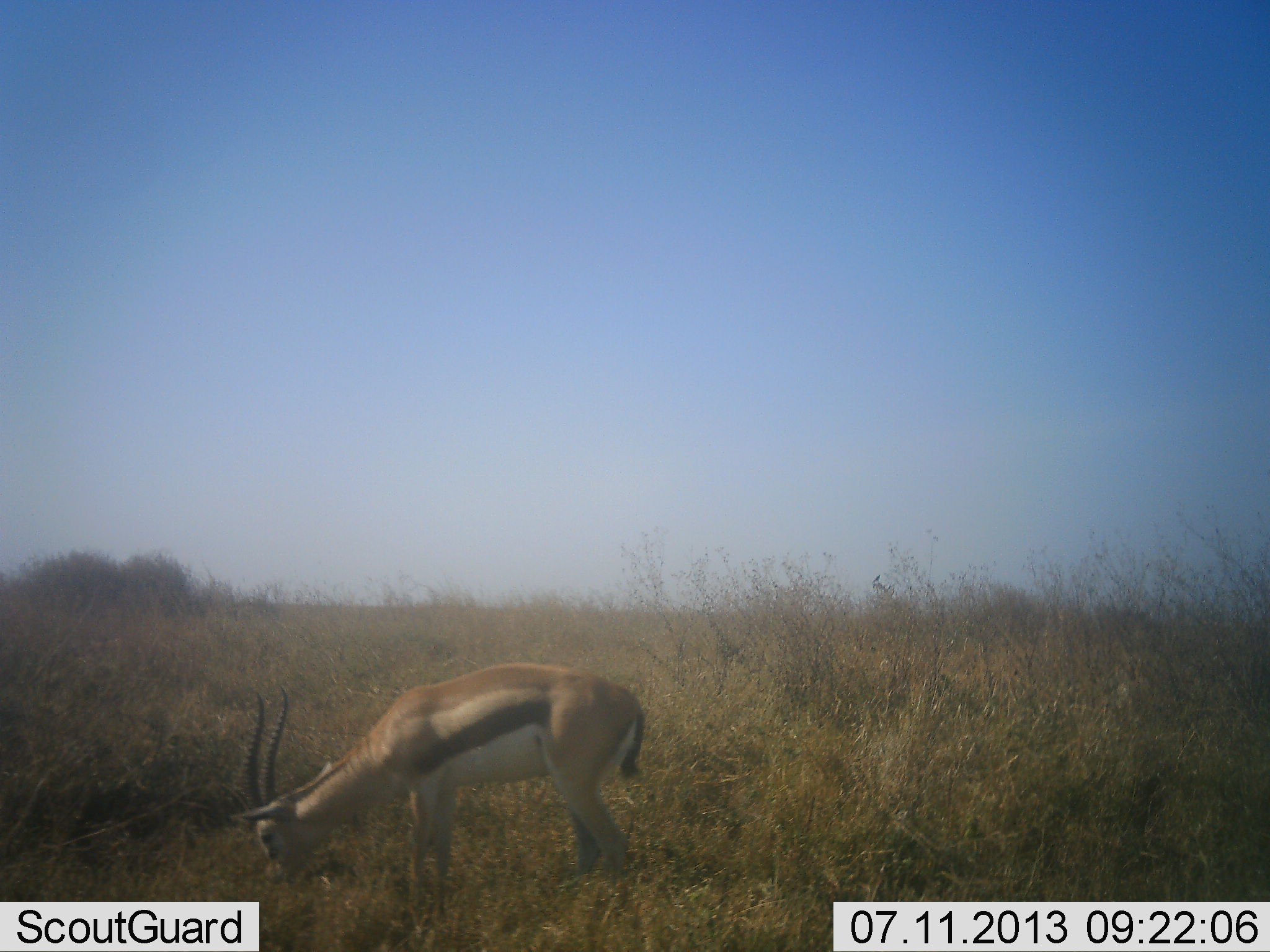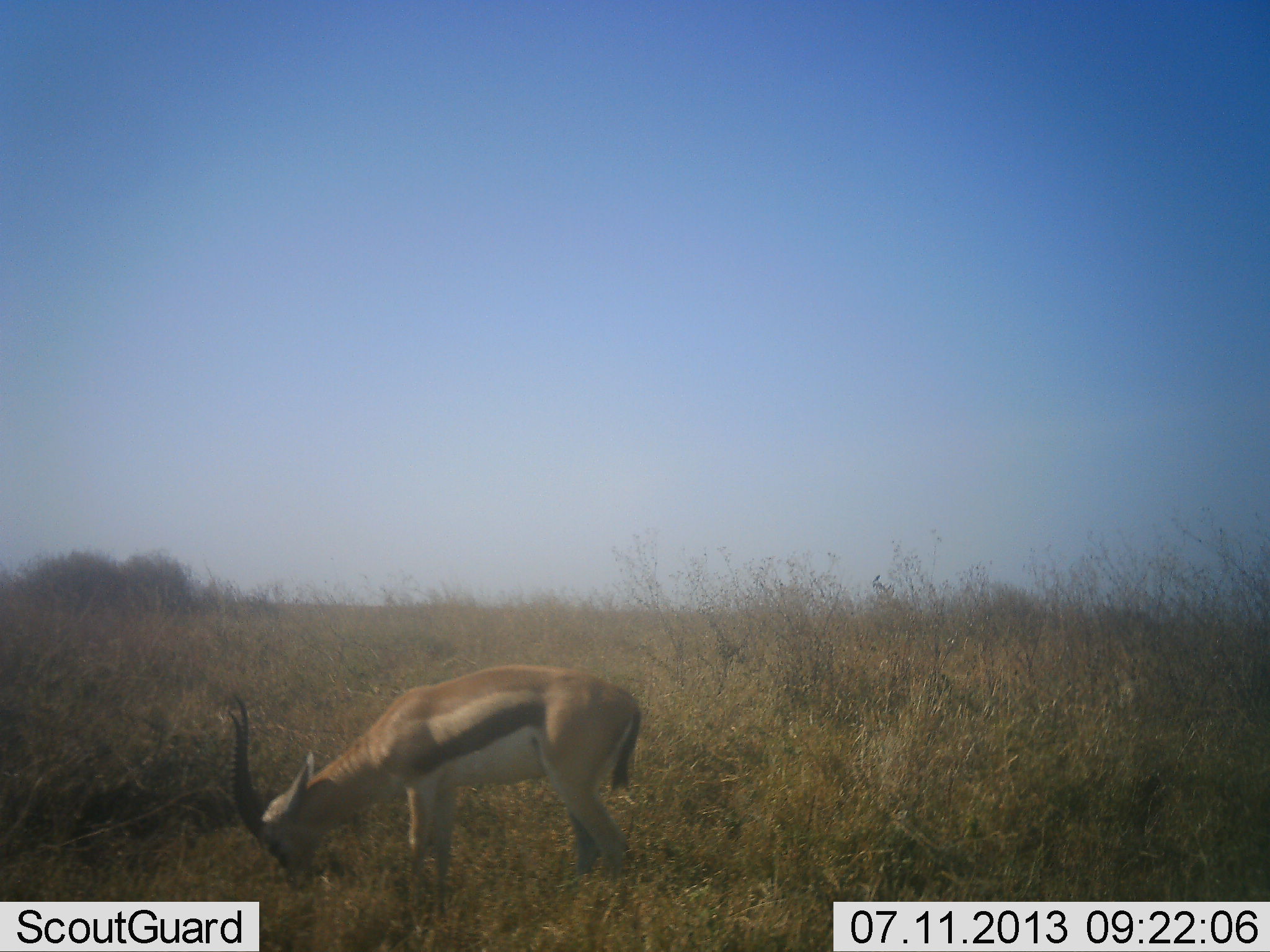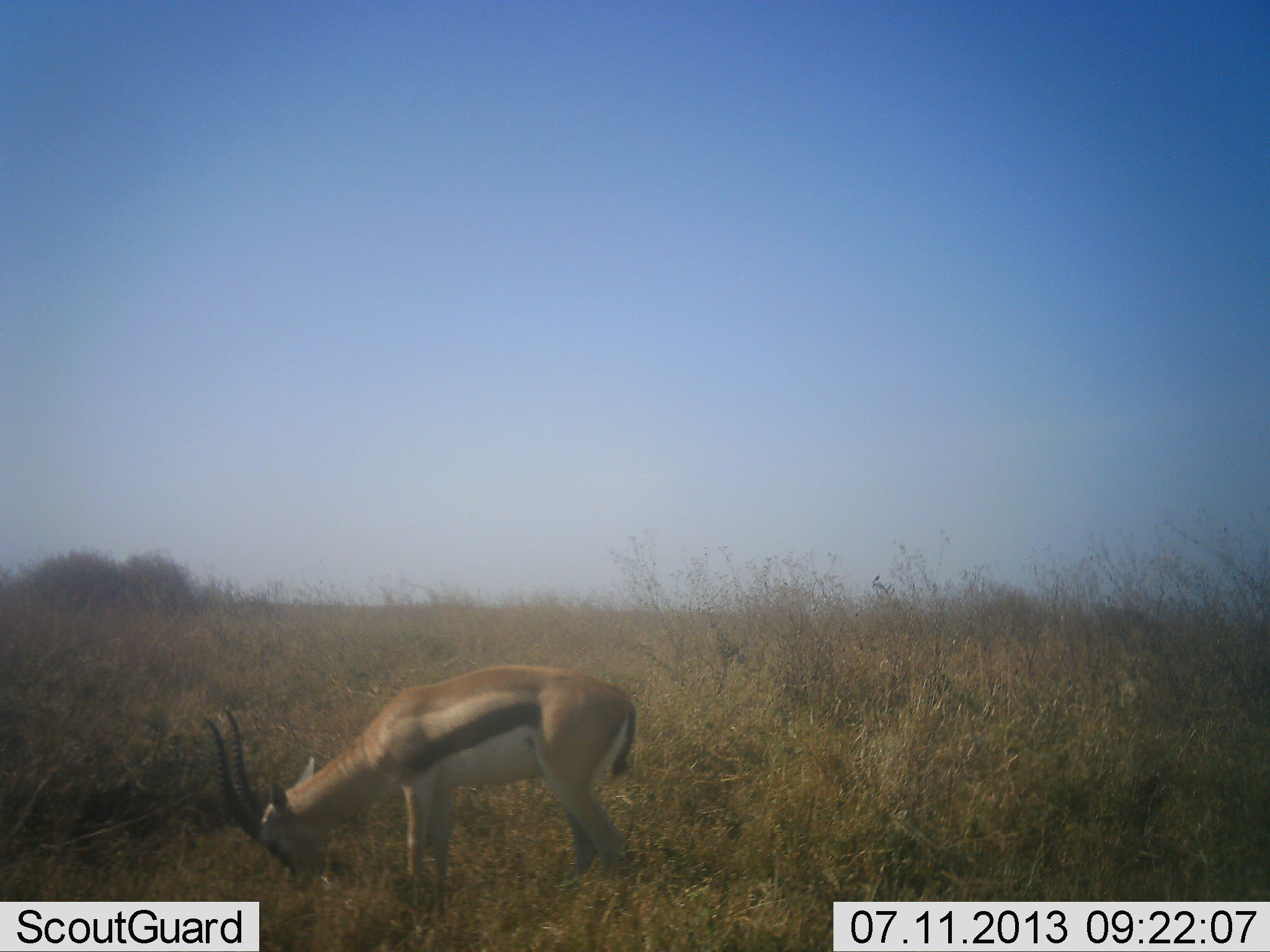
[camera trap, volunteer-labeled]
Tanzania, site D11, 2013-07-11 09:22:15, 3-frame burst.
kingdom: Animalia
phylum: Chordata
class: Mammalia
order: Artiodactyla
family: Bovidae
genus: Eudorcas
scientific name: Eudorcas thomsonii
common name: thomson's gazelle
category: gazellethomsons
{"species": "gazellethomsons (thomson's gazelle) (Eudorcas thomsonii)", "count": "1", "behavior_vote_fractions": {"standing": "18%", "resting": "0%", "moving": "0%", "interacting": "0%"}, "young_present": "0%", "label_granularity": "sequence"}